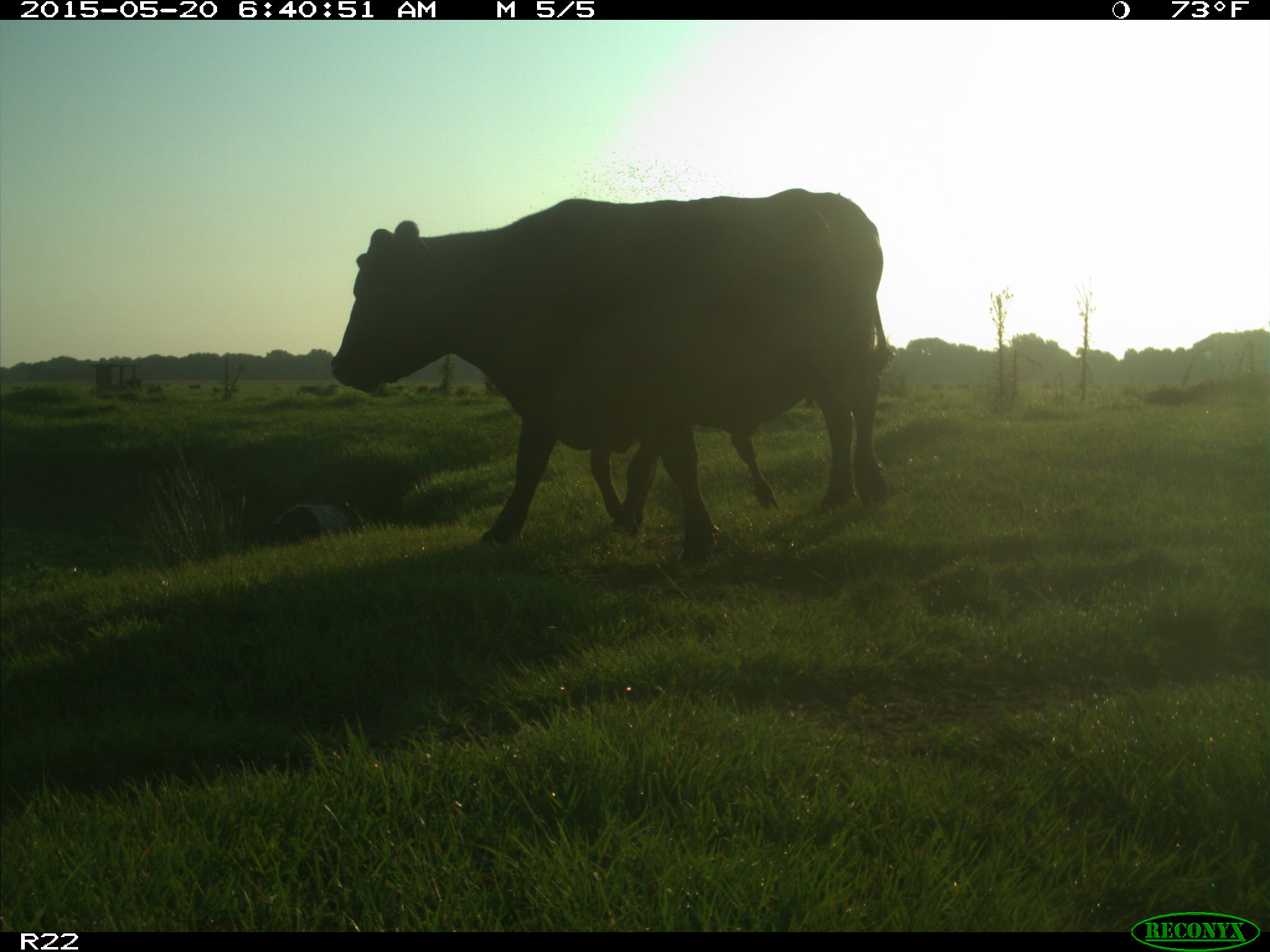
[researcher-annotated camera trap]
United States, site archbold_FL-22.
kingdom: Animalia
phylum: Chordata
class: Mammalia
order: Artiodactyla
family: Bovidae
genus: Bos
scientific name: Bos taurus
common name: domestic cow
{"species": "Bos taurus (domestic cow)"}